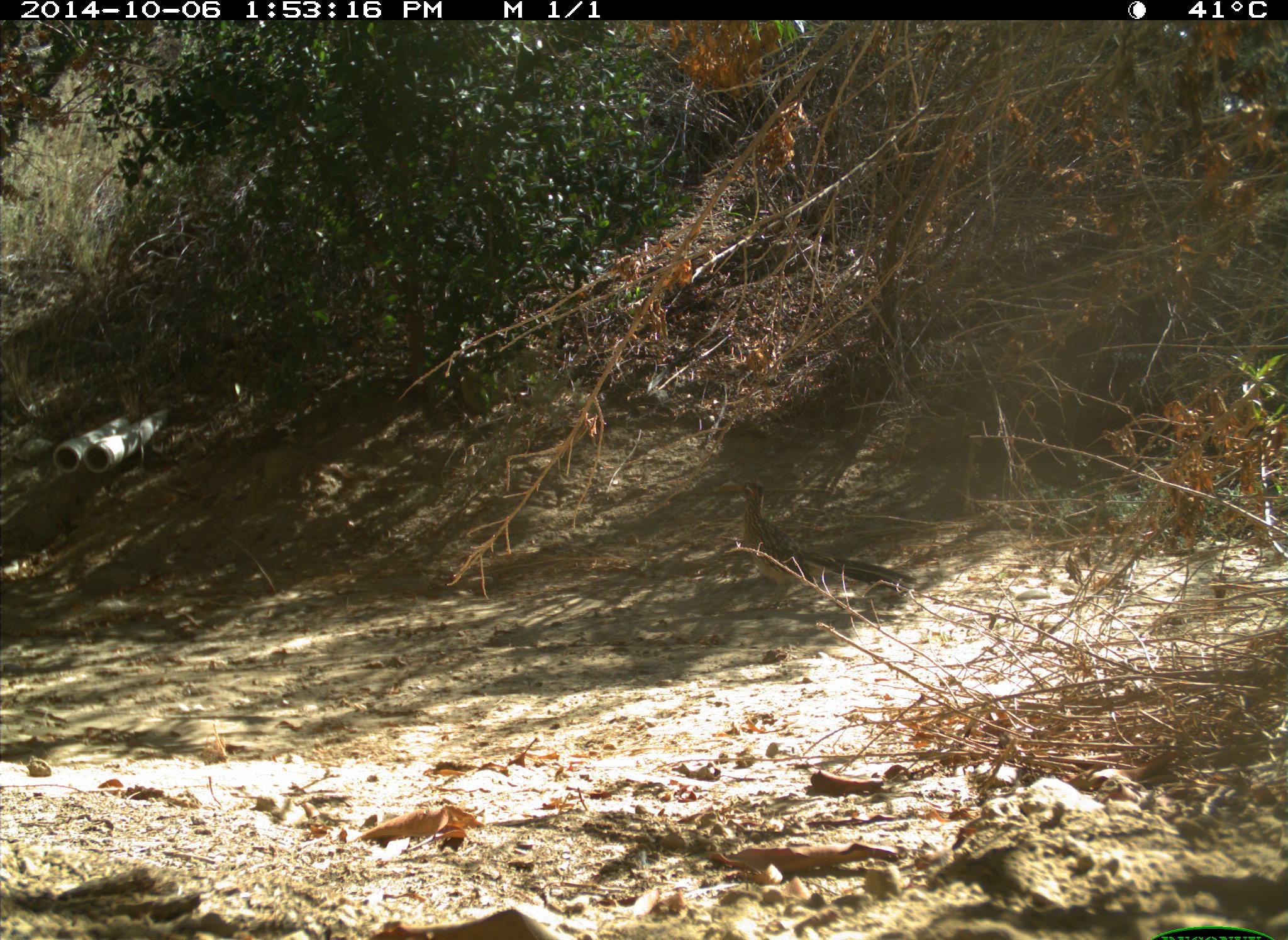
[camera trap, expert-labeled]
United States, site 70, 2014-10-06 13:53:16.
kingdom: Animalia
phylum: Chordata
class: Aves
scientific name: Aves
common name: bird